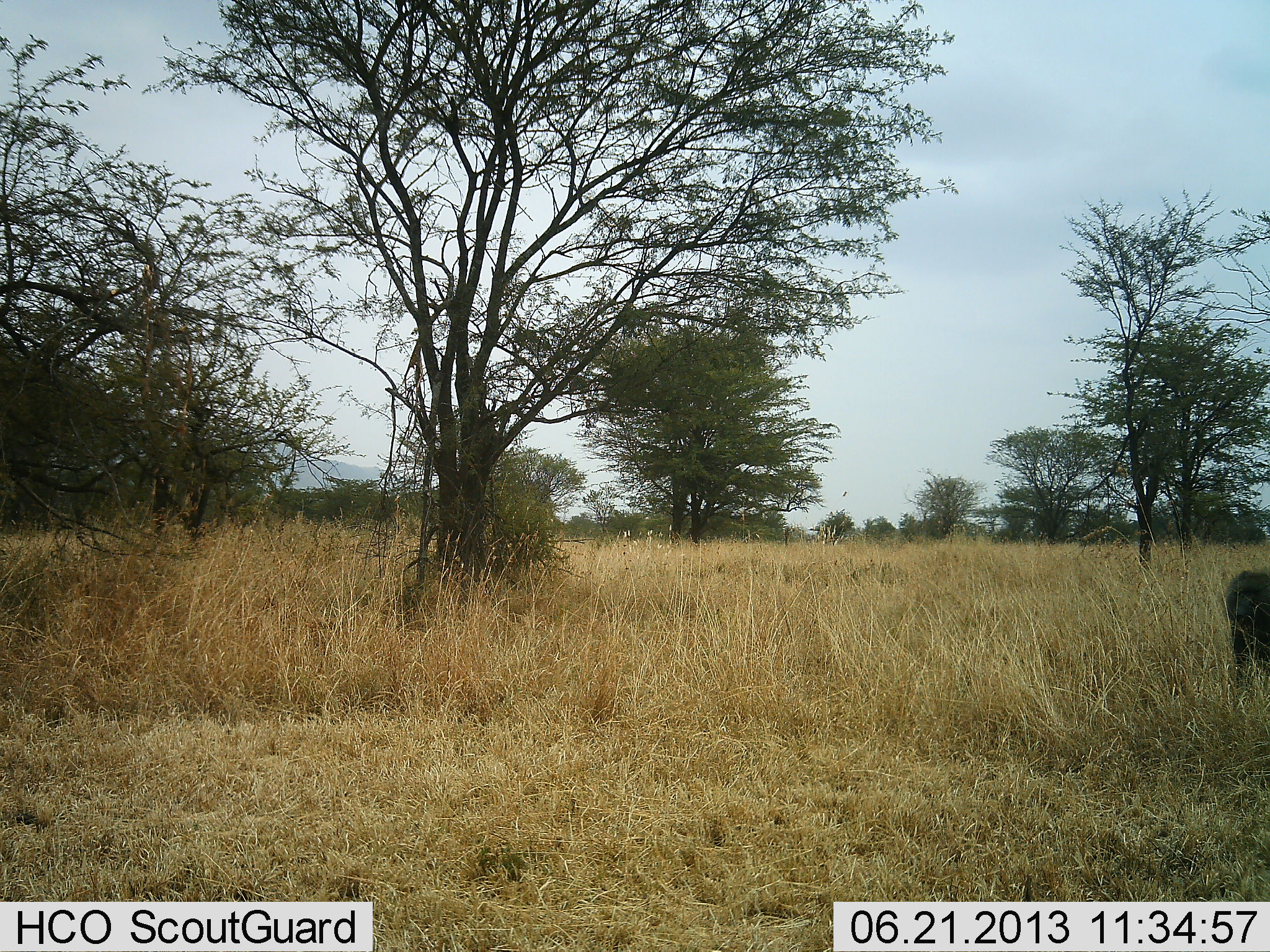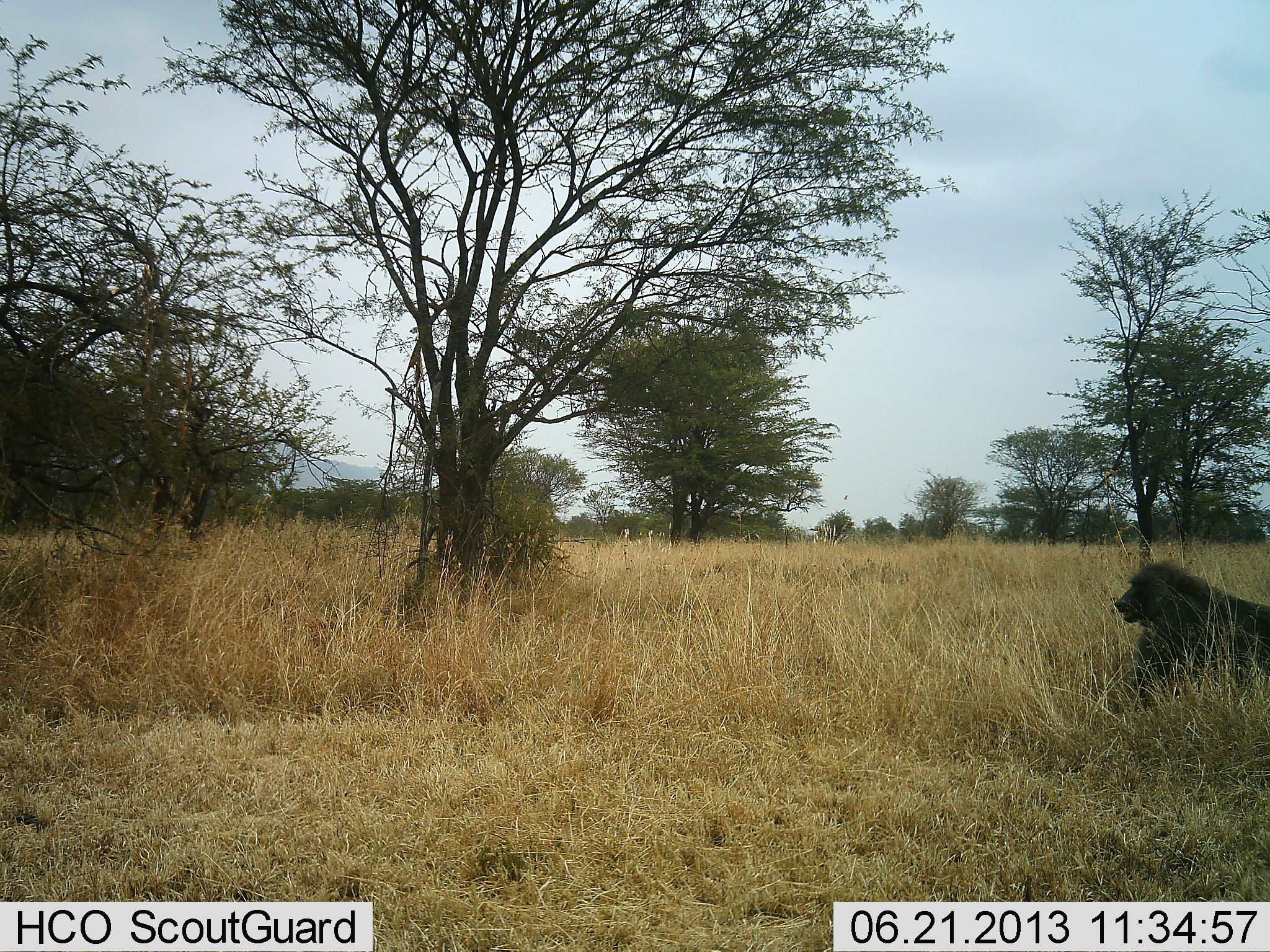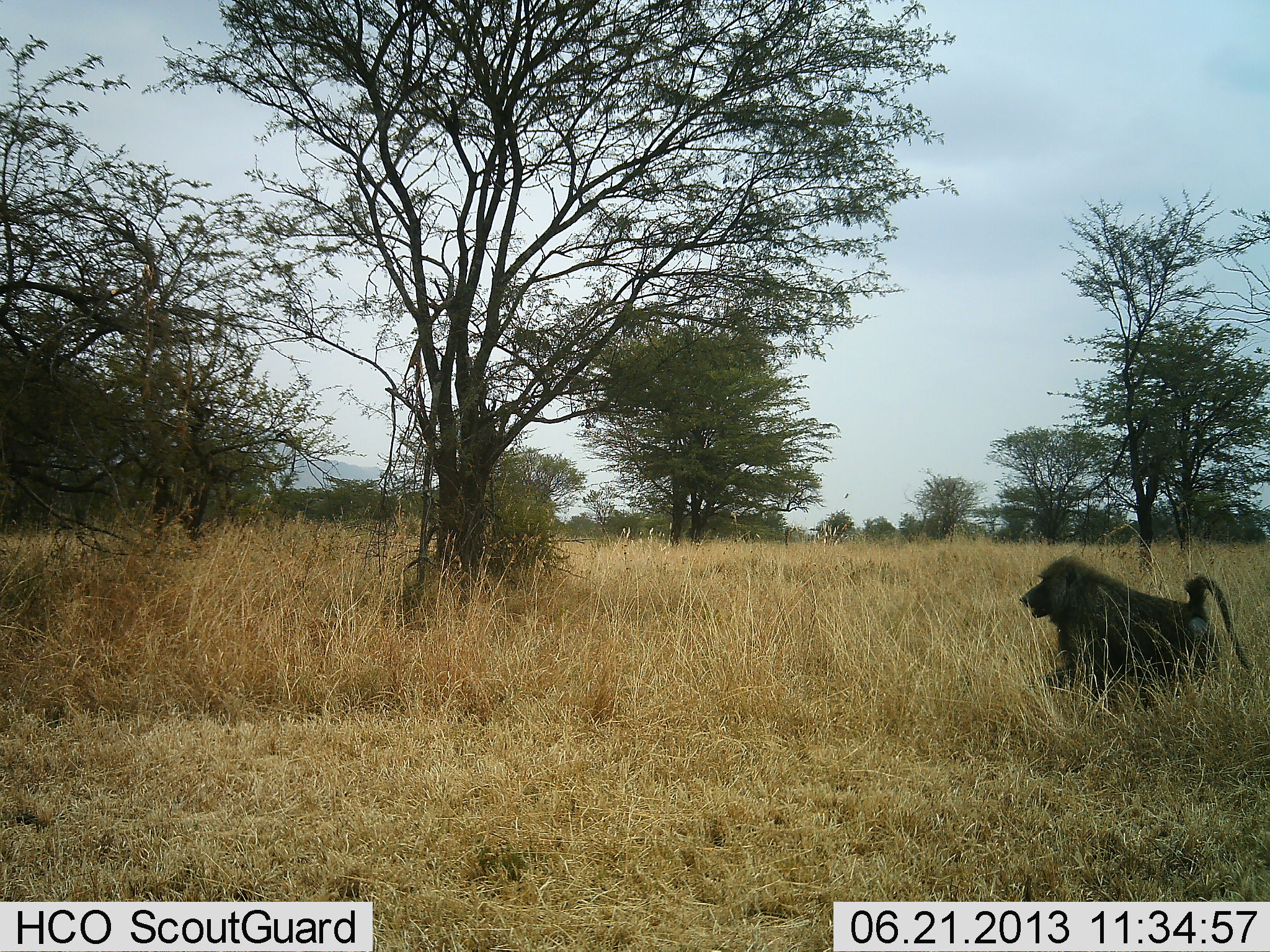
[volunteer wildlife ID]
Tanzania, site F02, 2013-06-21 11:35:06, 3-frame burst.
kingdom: Animalia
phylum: Chordata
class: Mammalia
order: Primates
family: Cercopithecidae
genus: Papio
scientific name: Papio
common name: baboon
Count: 1.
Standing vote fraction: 0%.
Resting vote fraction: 0%.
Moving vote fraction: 100%.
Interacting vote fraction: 0%.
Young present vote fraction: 0%.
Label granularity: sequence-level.